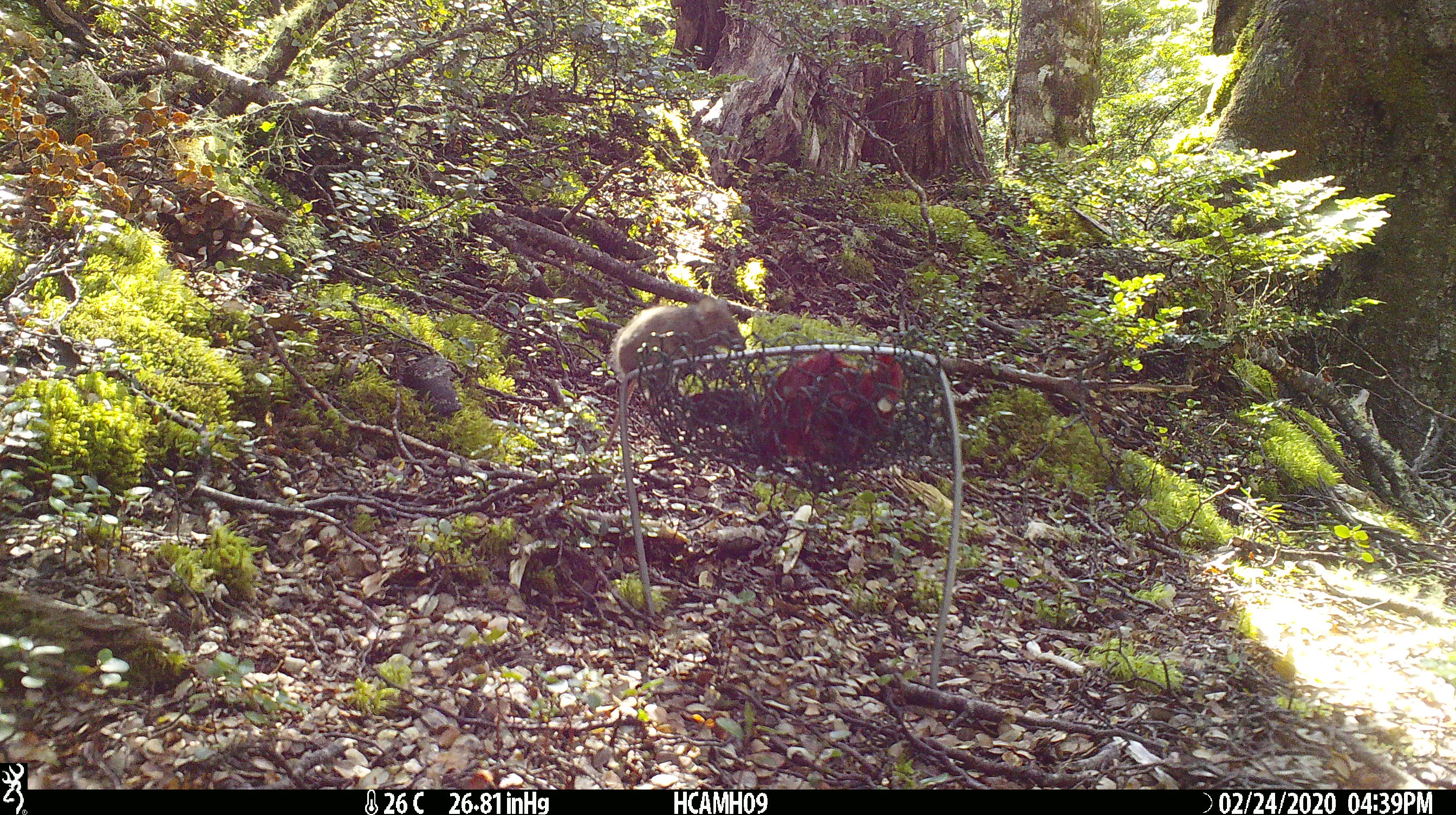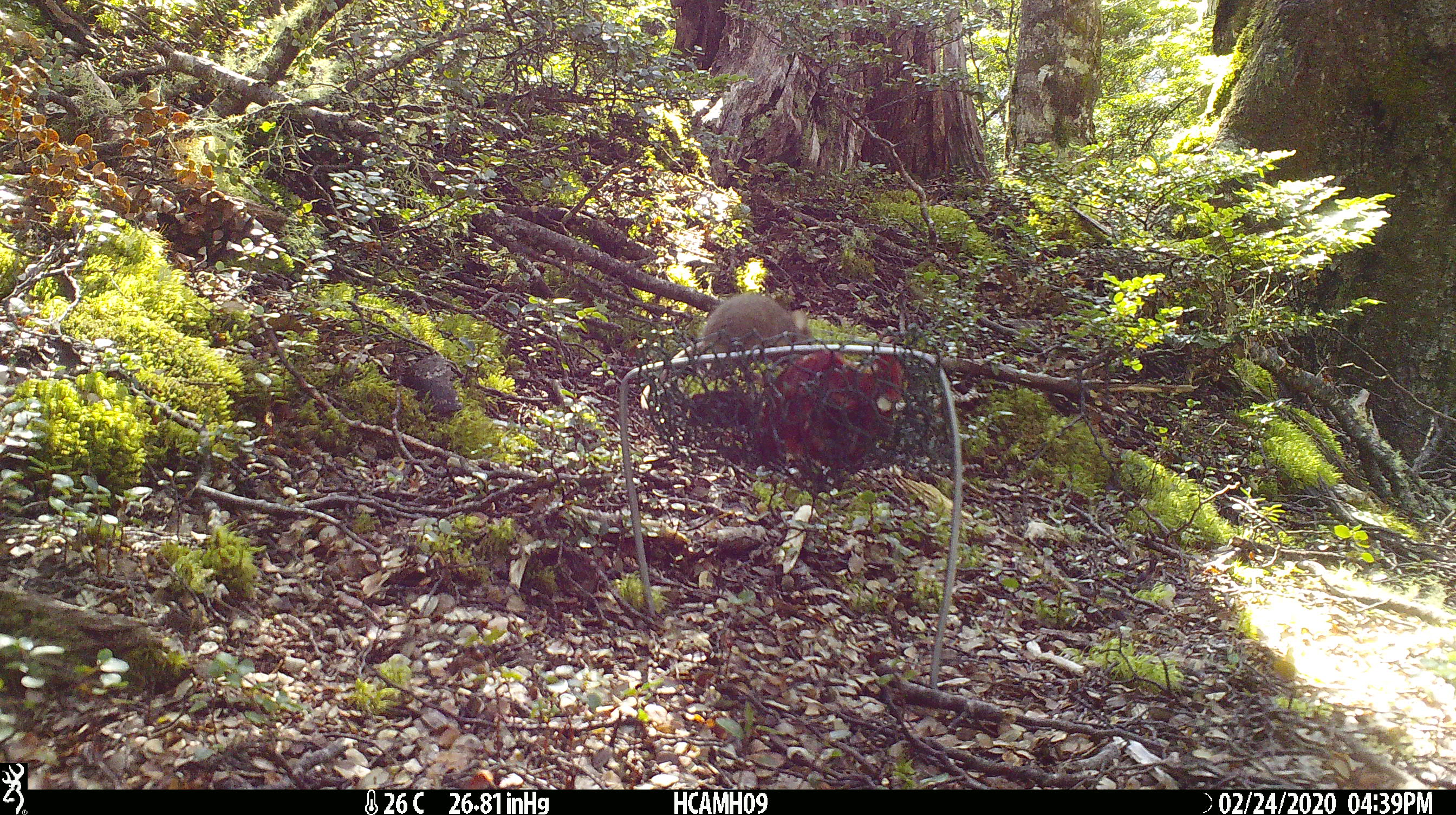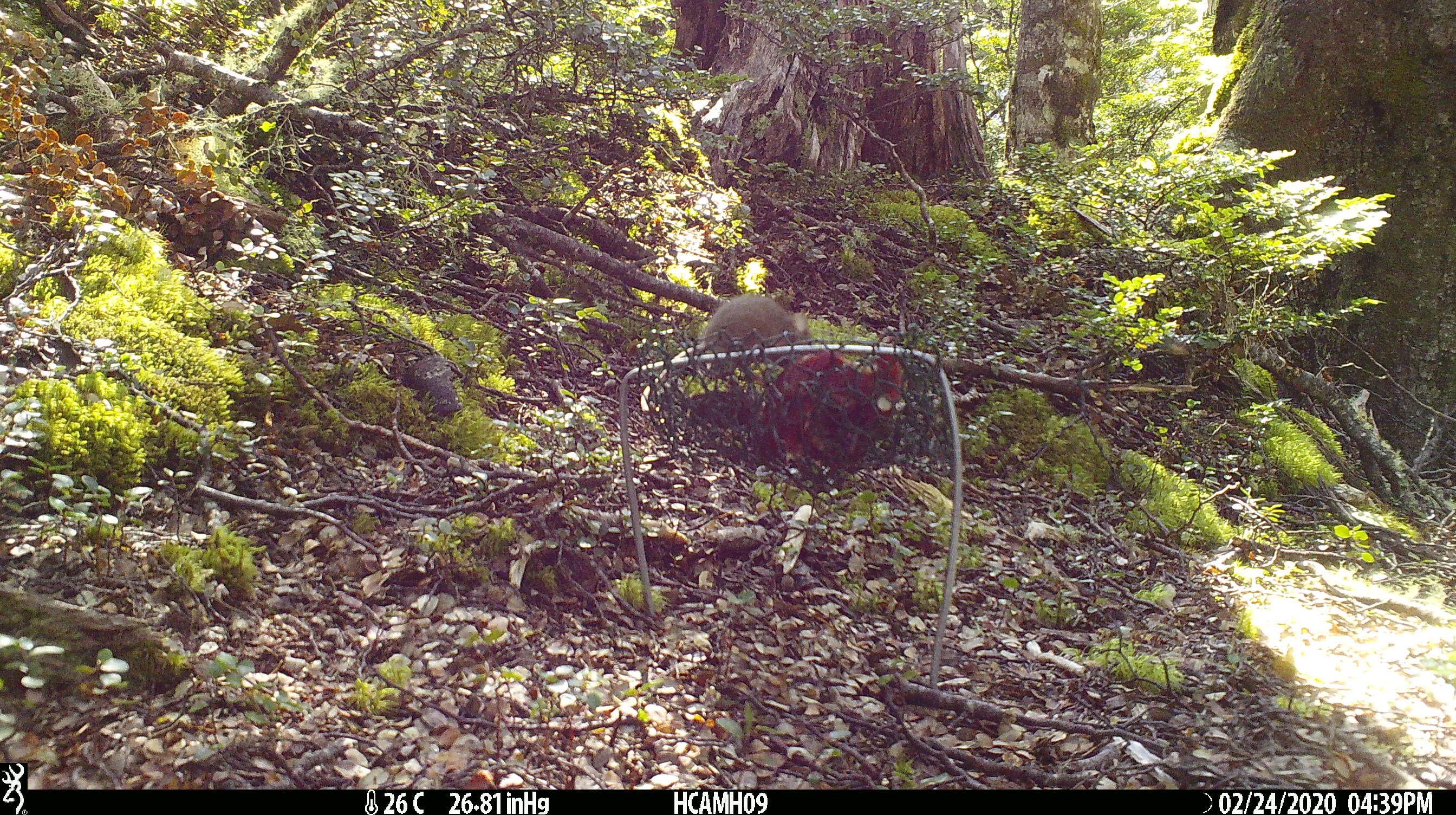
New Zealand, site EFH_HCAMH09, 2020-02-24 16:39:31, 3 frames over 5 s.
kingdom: Animalia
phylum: Chordata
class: Mammalia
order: Rodentia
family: Muridae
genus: Mus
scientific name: Mus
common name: mouse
Mouse (Mus).